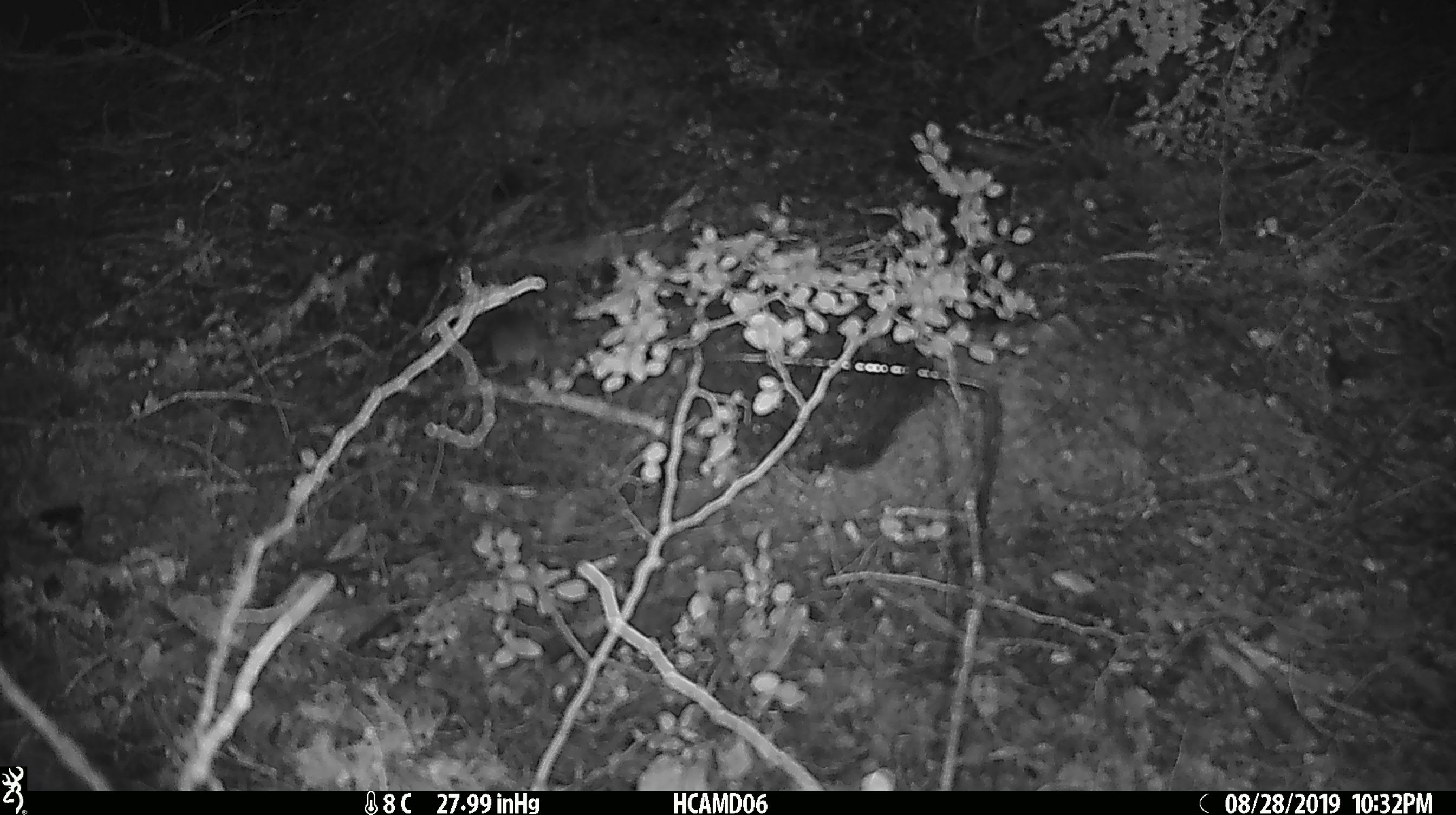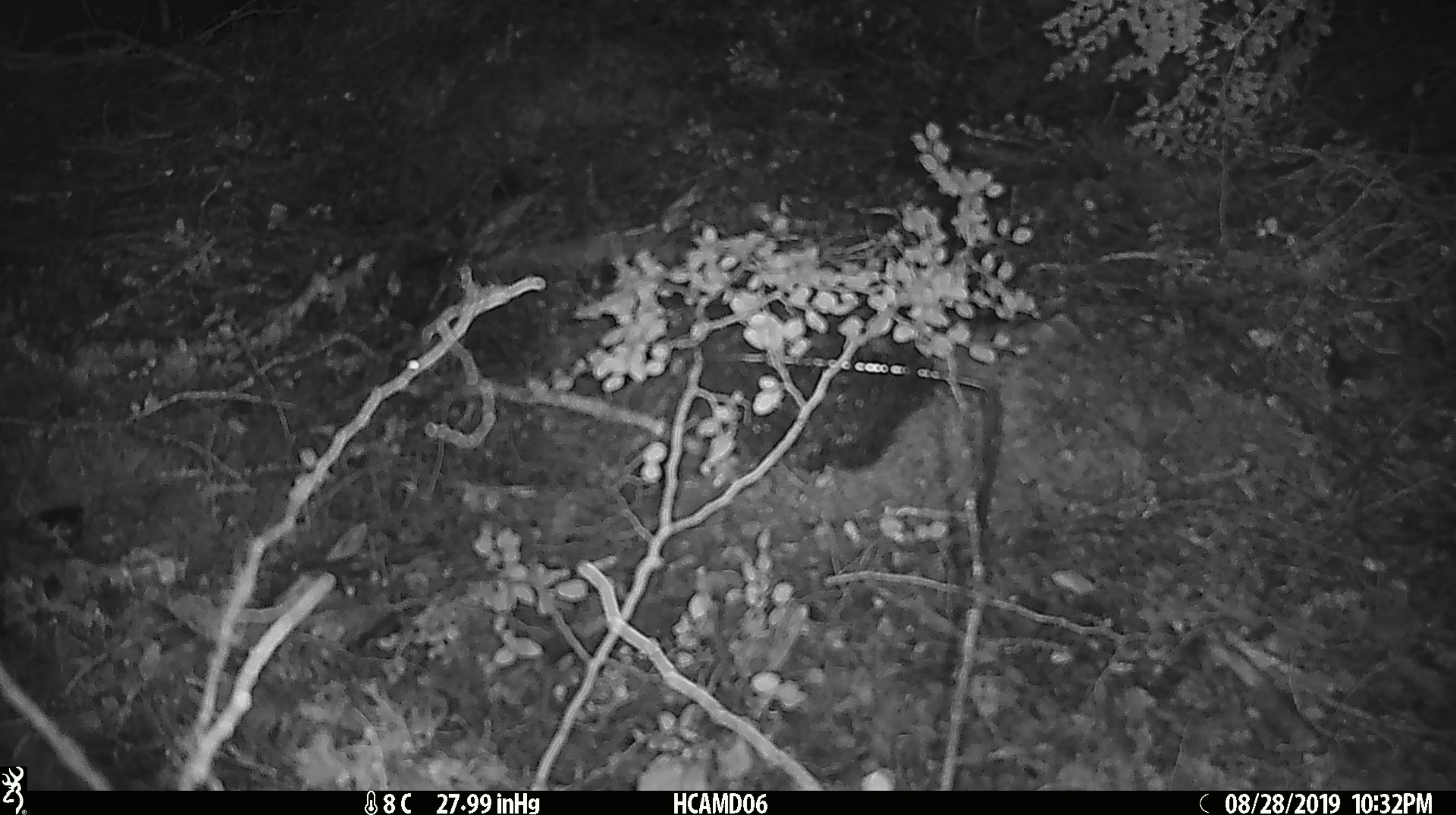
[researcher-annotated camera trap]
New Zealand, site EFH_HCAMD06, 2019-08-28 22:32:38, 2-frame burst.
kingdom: Animalia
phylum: Chordata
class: Mammalia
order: Rodentia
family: Muridae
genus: Mus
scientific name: Mus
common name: mouse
Mouse (Mus).